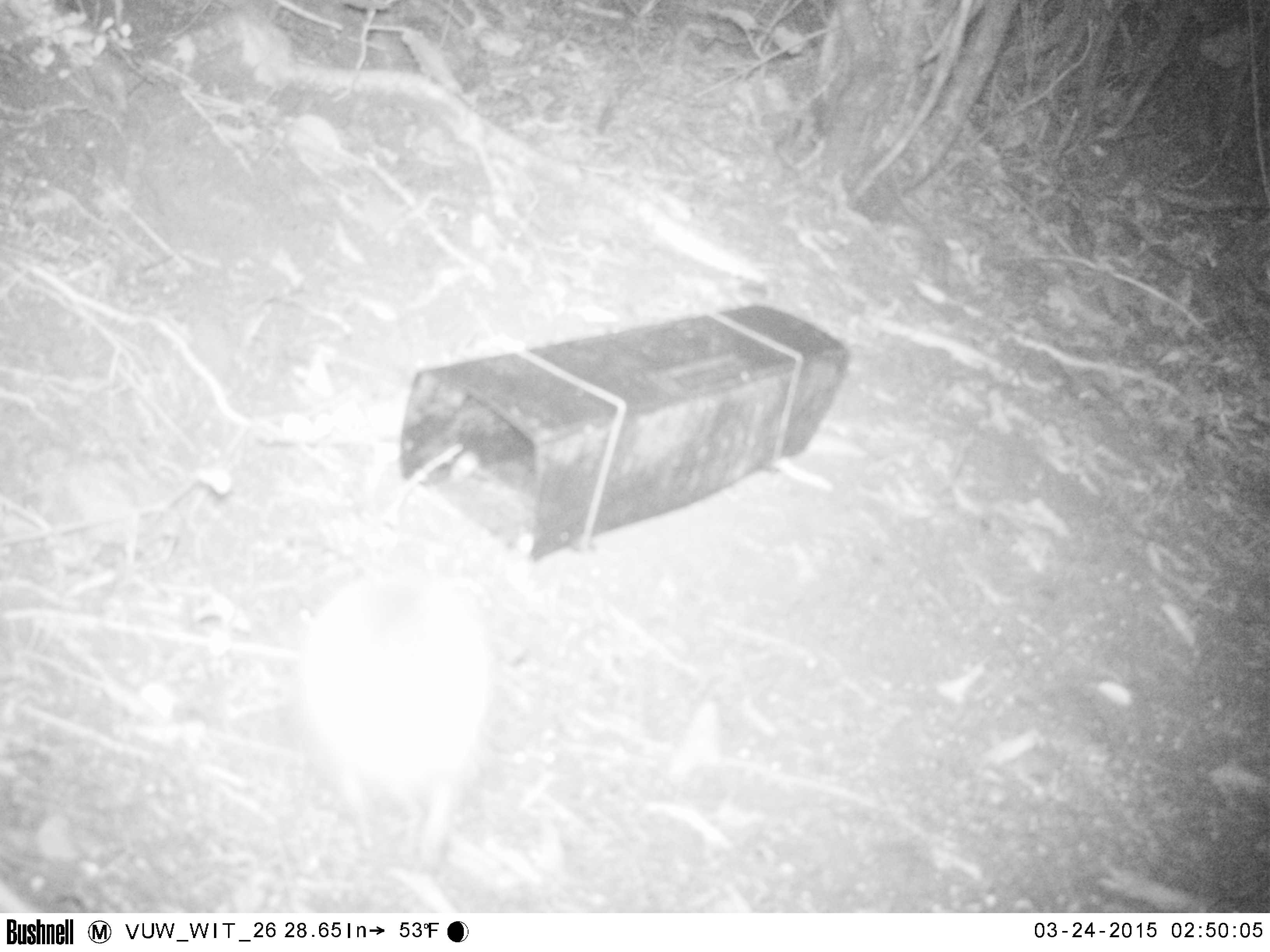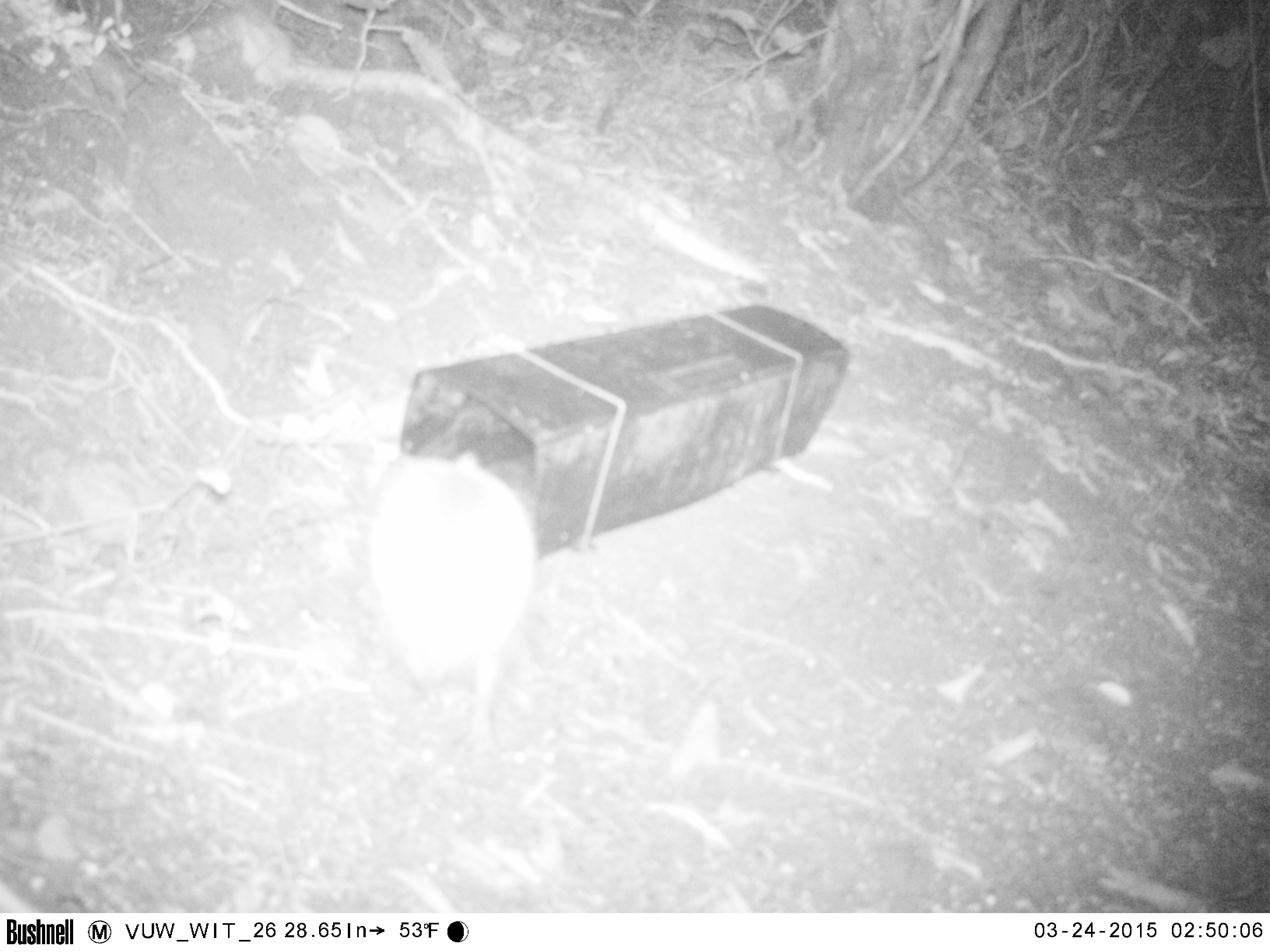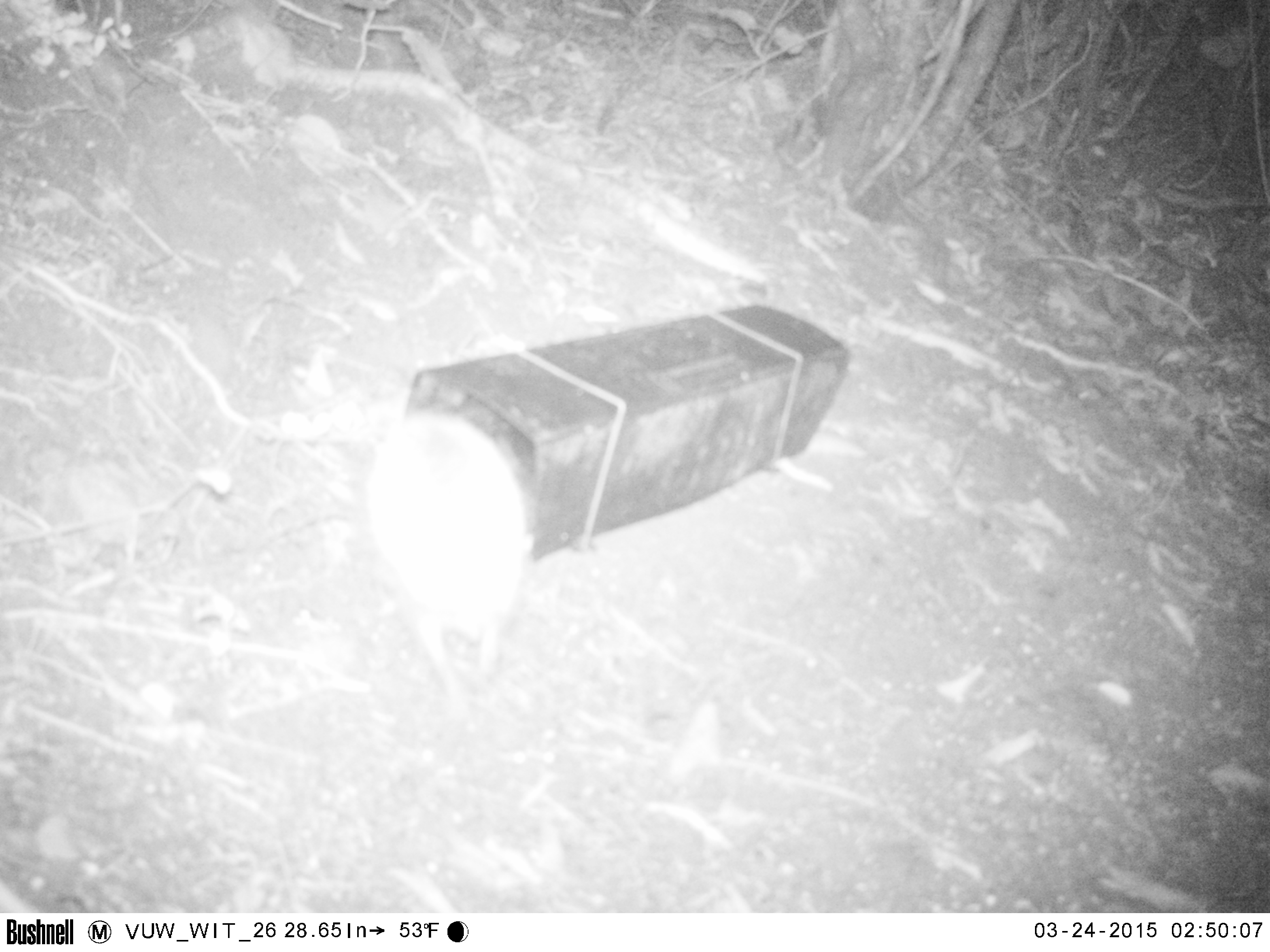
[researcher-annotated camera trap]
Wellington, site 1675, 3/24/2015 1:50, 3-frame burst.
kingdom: Animalia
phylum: Chordata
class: Mammalia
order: Eulipotyphla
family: Erinaceidae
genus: Erinaceus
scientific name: Erinaceus europaeus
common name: hedgehog